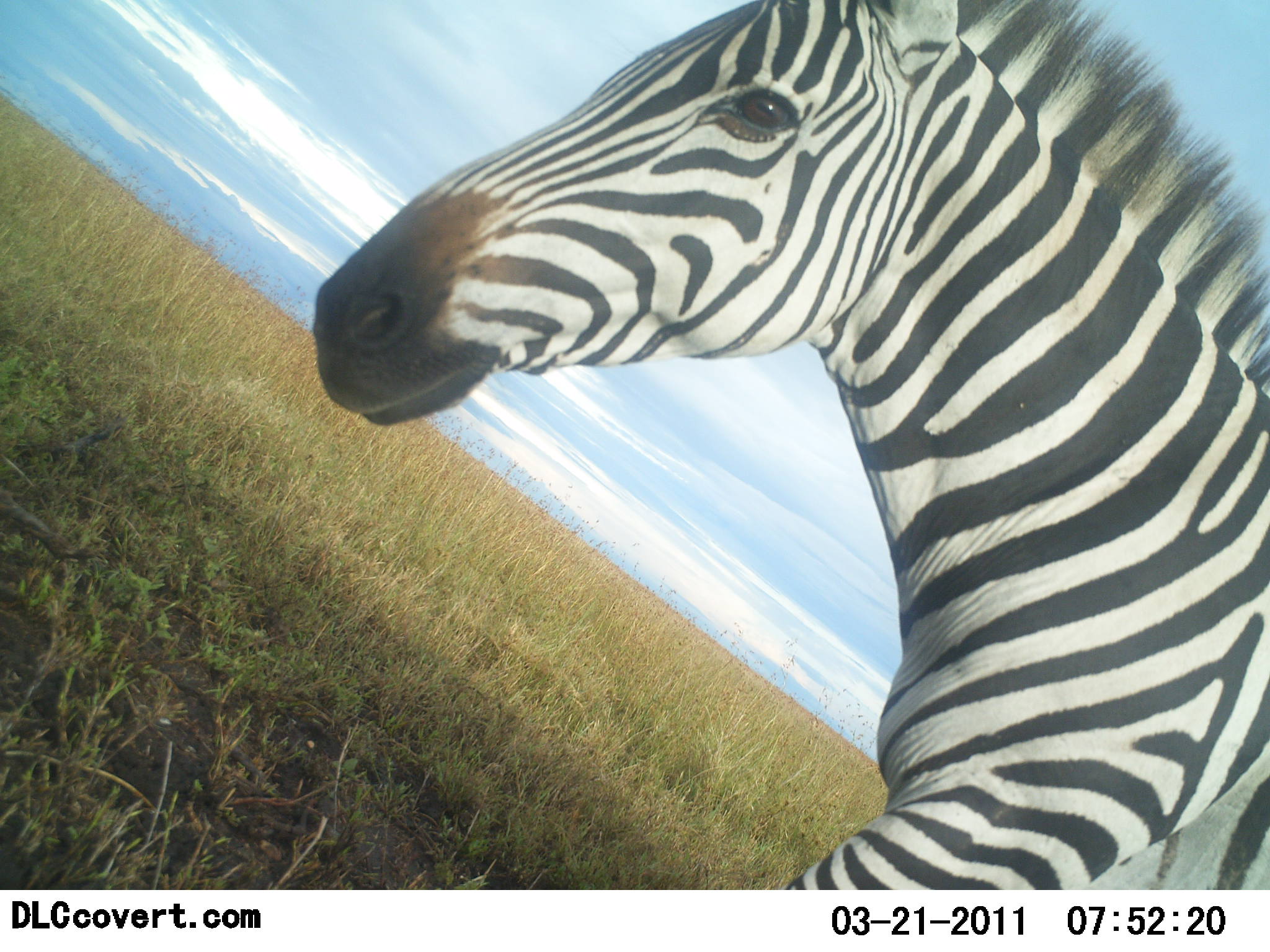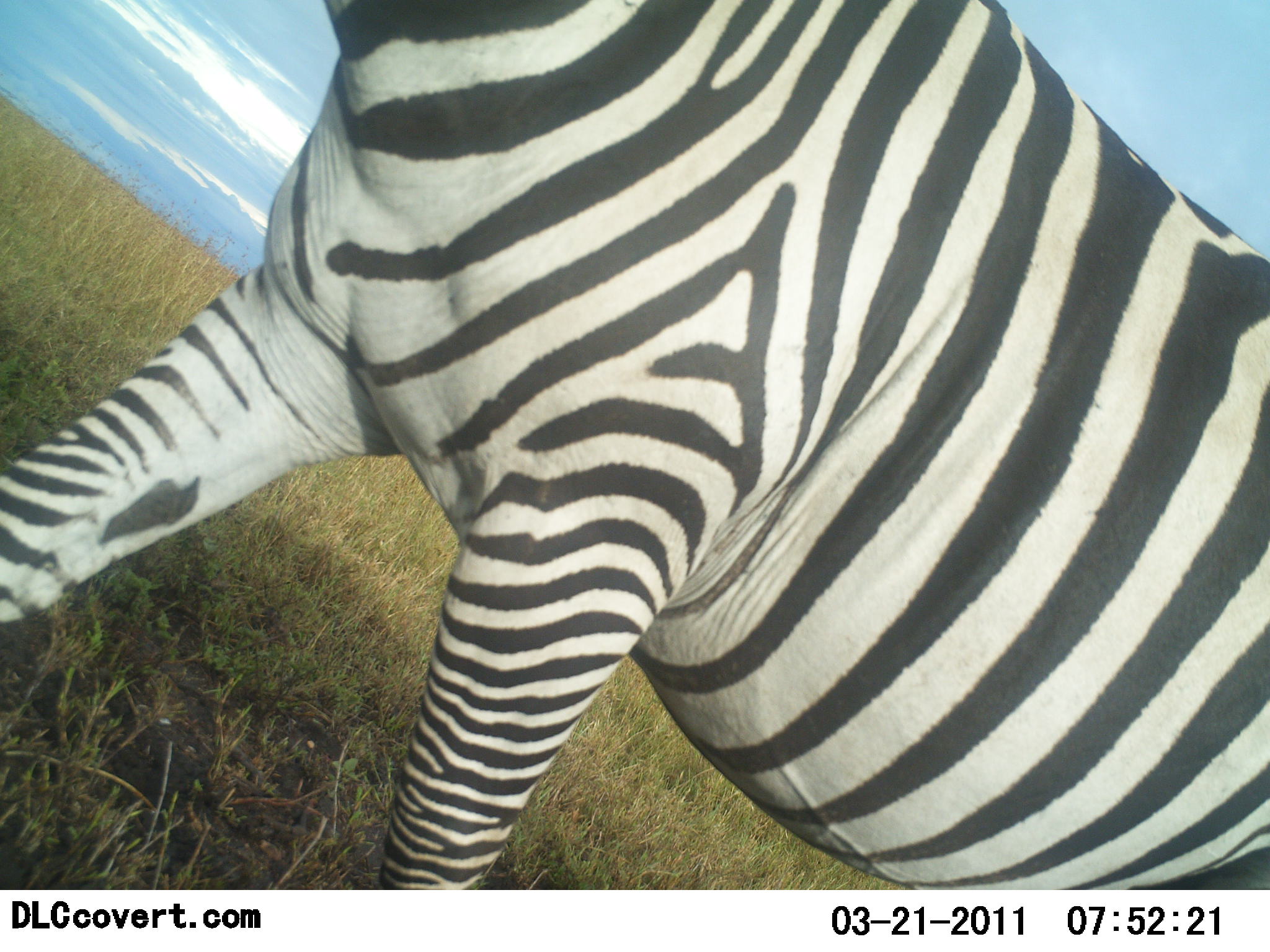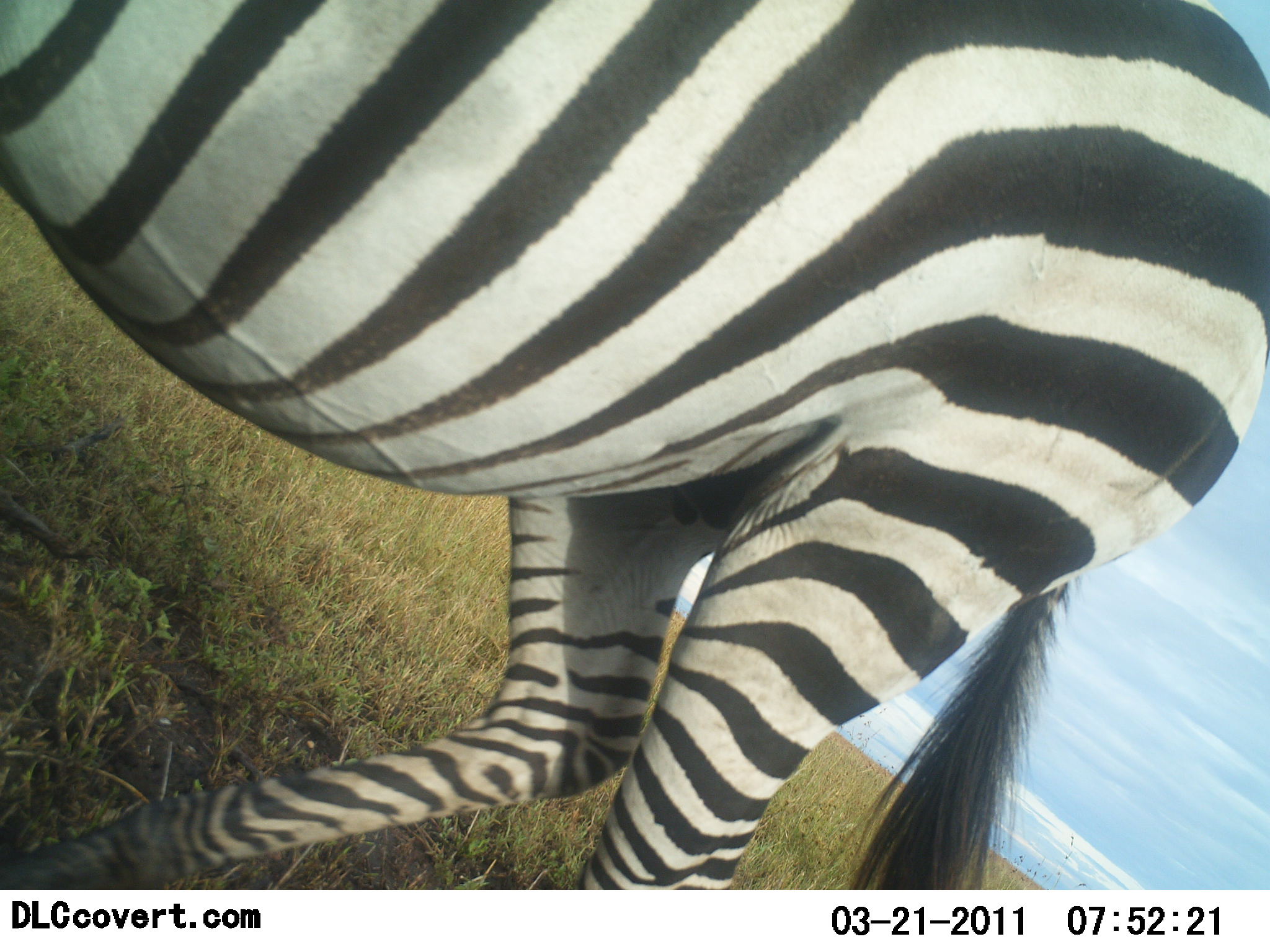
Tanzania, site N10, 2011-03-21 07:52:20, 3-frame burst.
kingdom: Animalia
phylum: Chordata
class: Mammalia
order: Perissodactyla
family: Equidae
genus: Equus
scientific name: Equus quagga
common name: plains zebra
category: zebra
Zebra (plains zebra) (Equus quagga), count 1. Behavior (volunteer vote fractions): standing 9%, resting 0%, moving 91%, interacting 0%. Young present (vote fraction): 0%. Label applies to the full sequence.